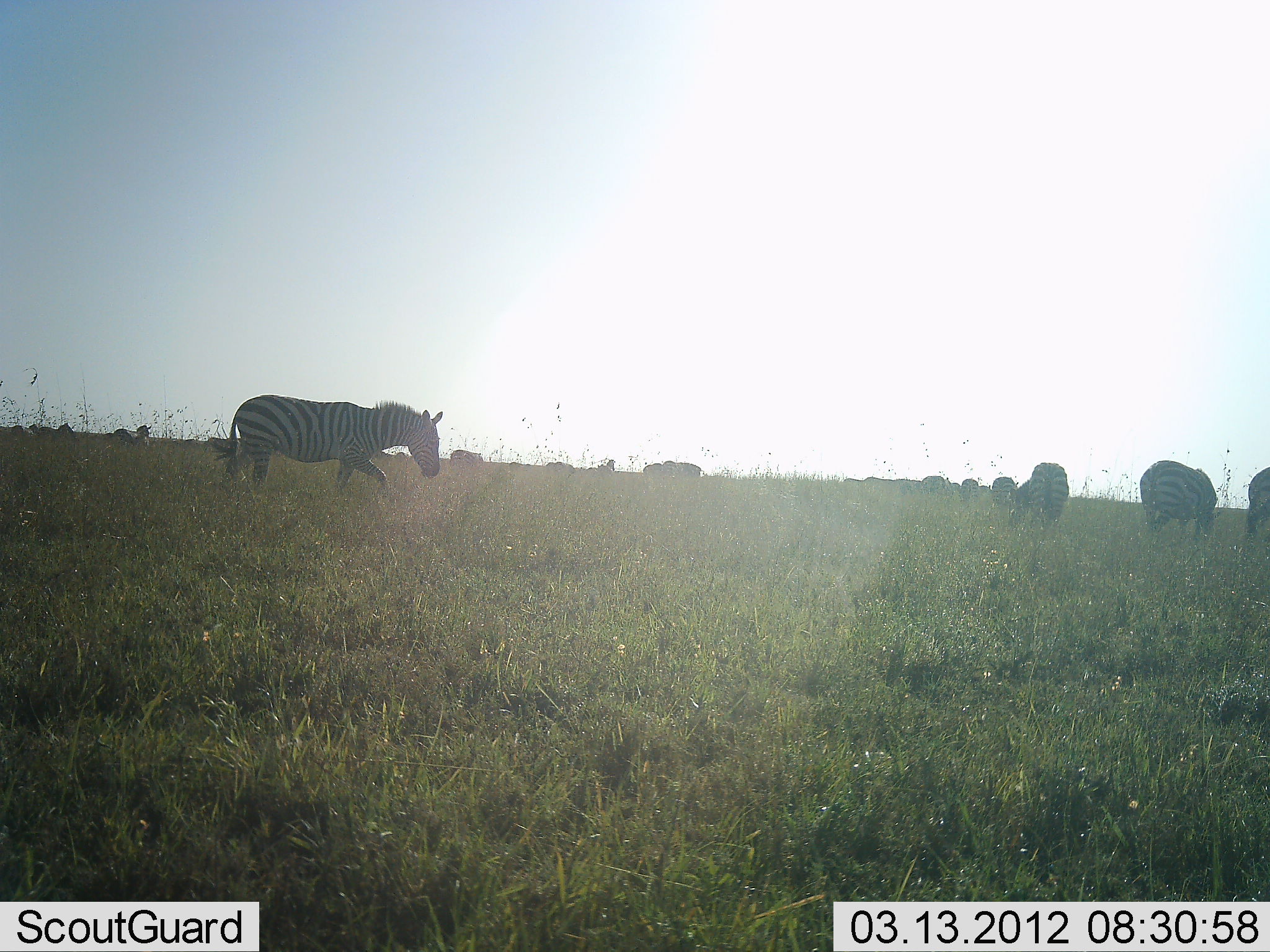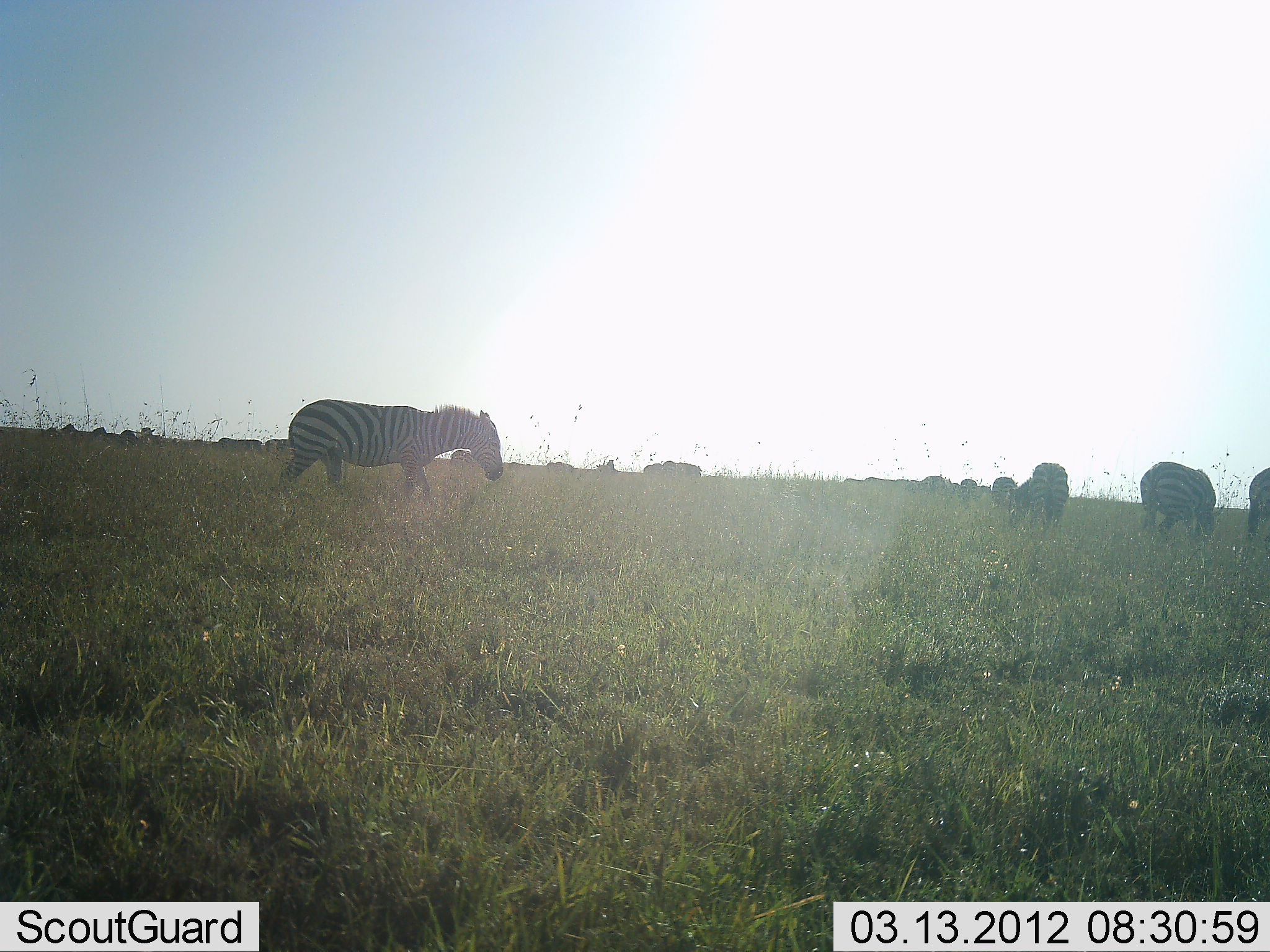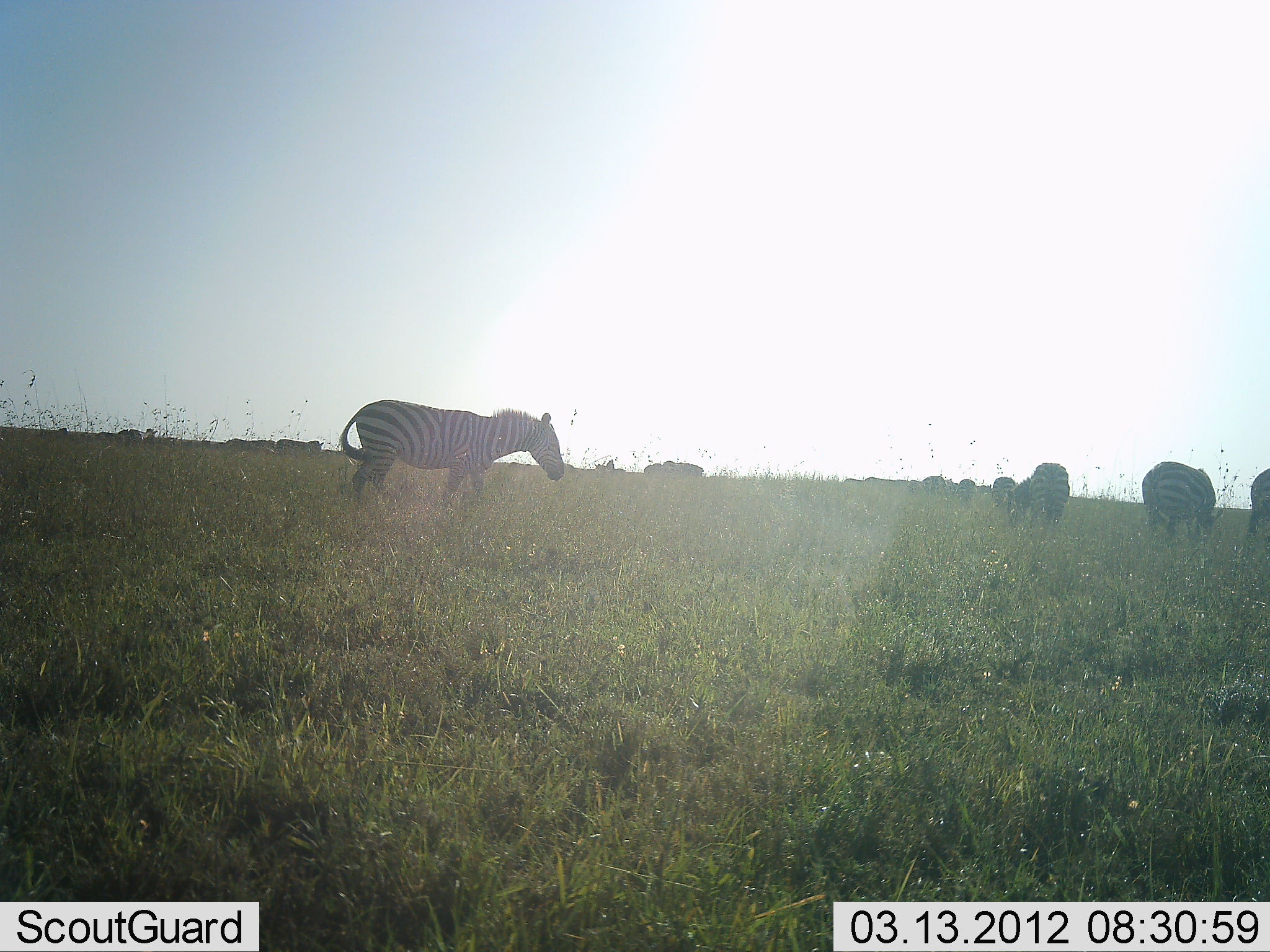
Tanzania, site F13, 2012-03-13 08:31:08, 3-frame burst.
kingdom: Animalia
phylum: Chordata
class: Mammalia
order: Perissodactyla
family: Equidae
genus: Equus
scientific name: Equus quagga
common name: plains zebra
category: zebra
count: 11-50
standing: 48%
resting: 0%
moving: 90%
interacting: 0%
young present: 0%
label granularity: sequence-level